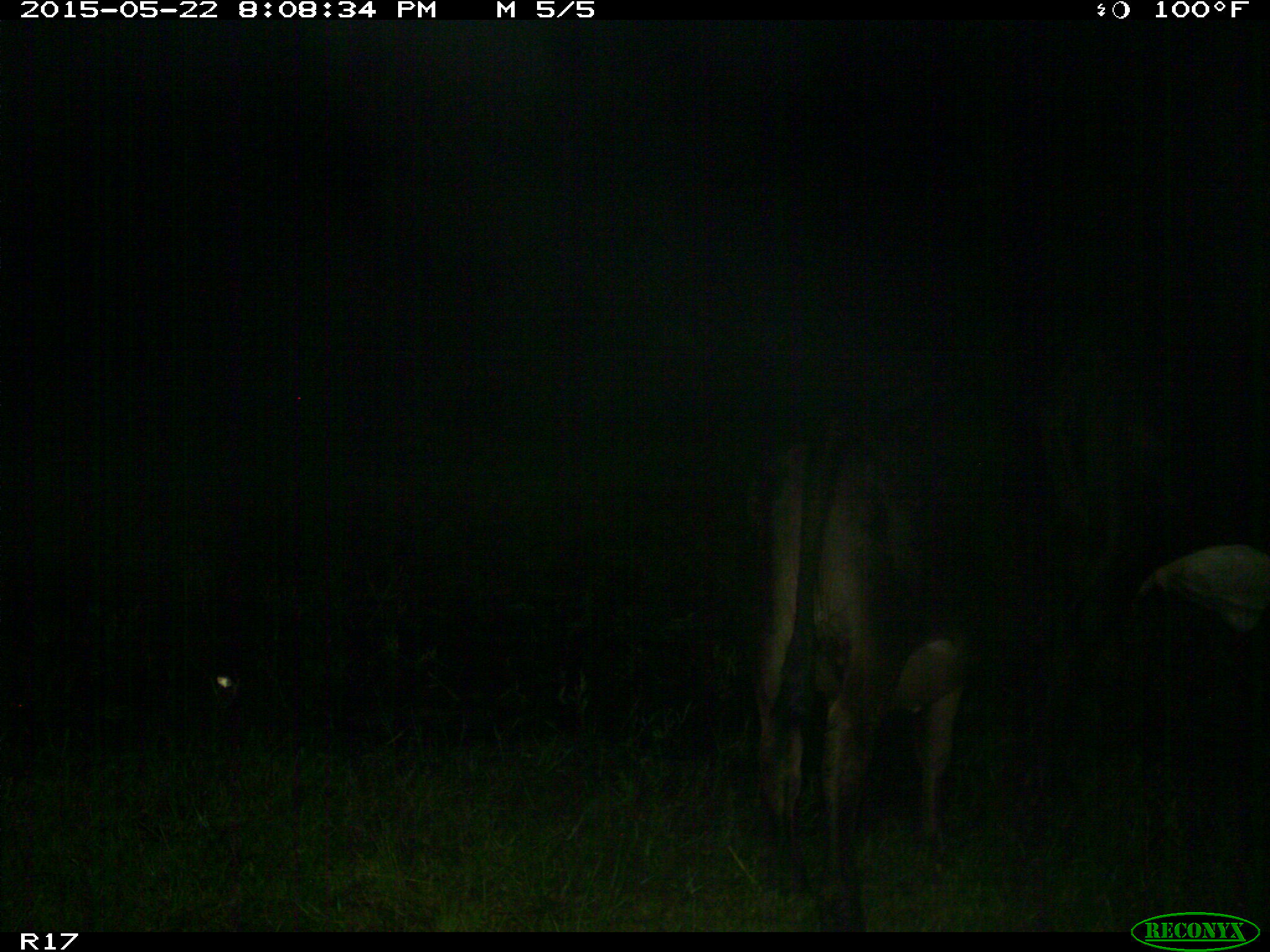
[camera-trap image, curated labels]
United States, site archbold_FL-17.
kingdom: Animalia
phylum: Chordata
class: Mammalia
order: Artiodactyla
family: Bovidae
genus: Bos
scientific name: Bos taurus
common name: domestic cow